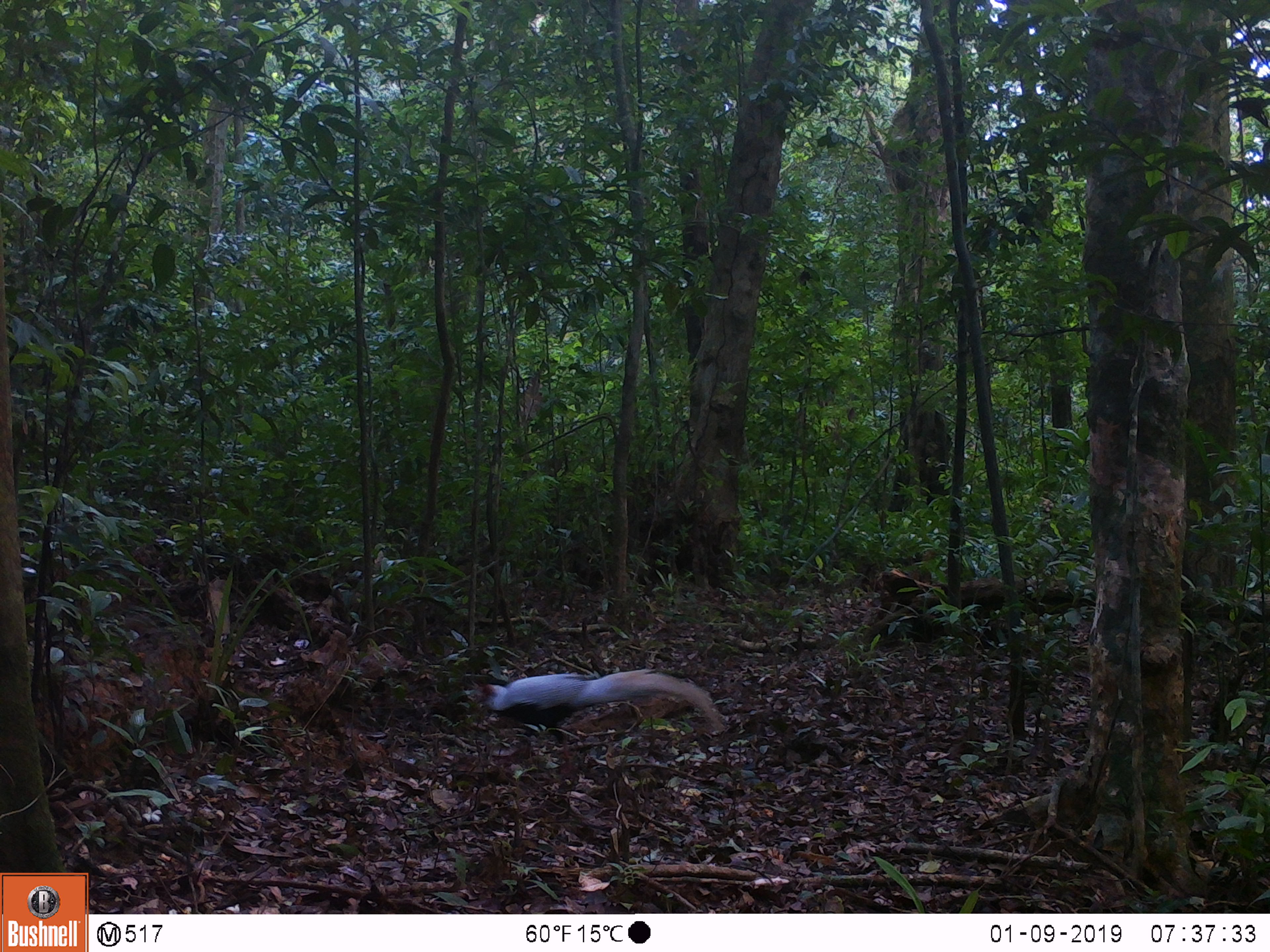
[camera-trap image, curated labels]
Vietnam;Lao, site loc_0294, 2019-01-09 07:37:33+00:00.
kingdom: Animalia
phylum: Chordata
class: Aves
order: Galliformes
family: Phasianidae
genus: Lophura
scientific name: Lophura nycthemera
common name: silver pheasant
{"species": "silver pheasant (Lophura nycthemera)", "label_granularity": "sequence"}